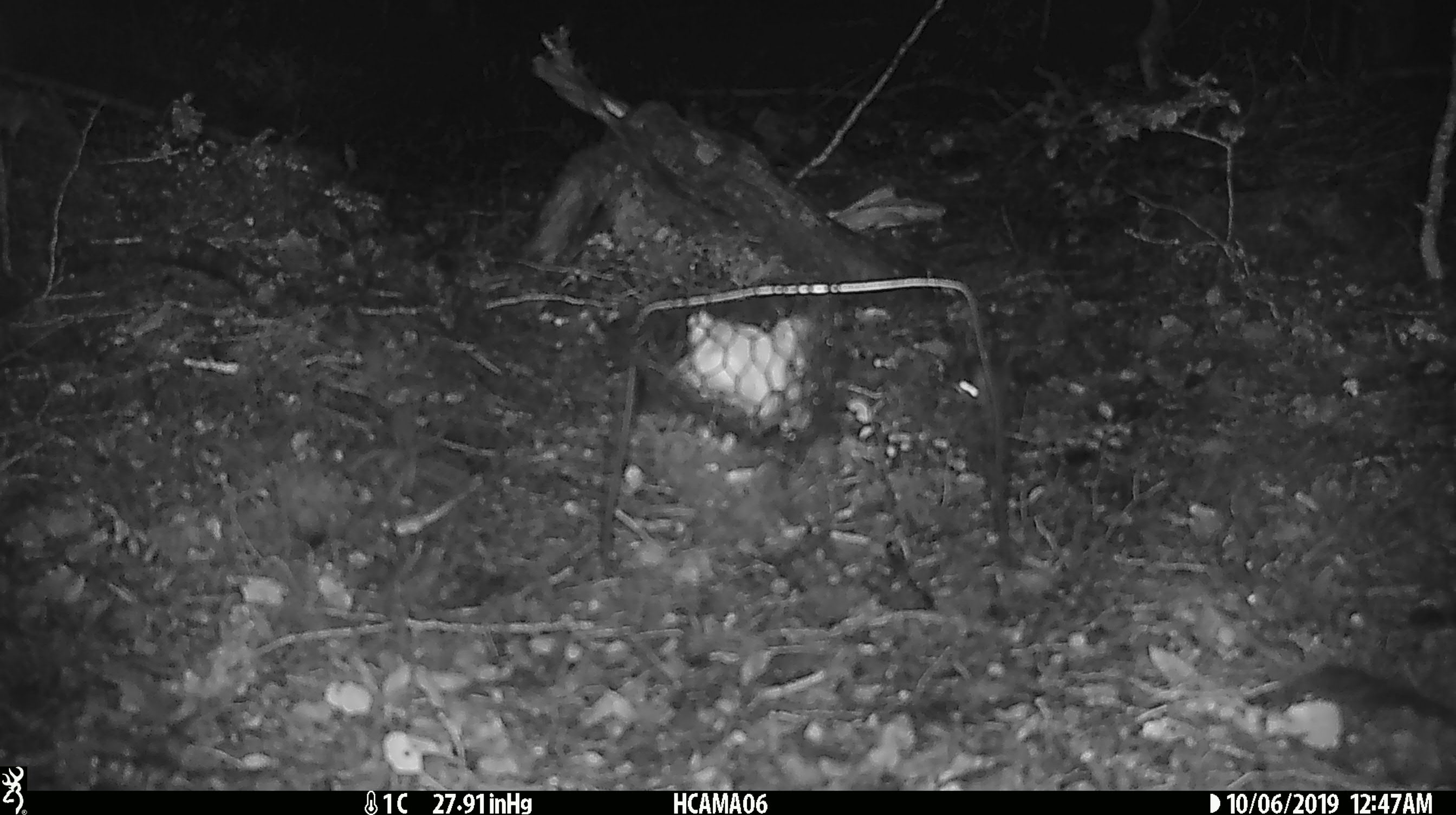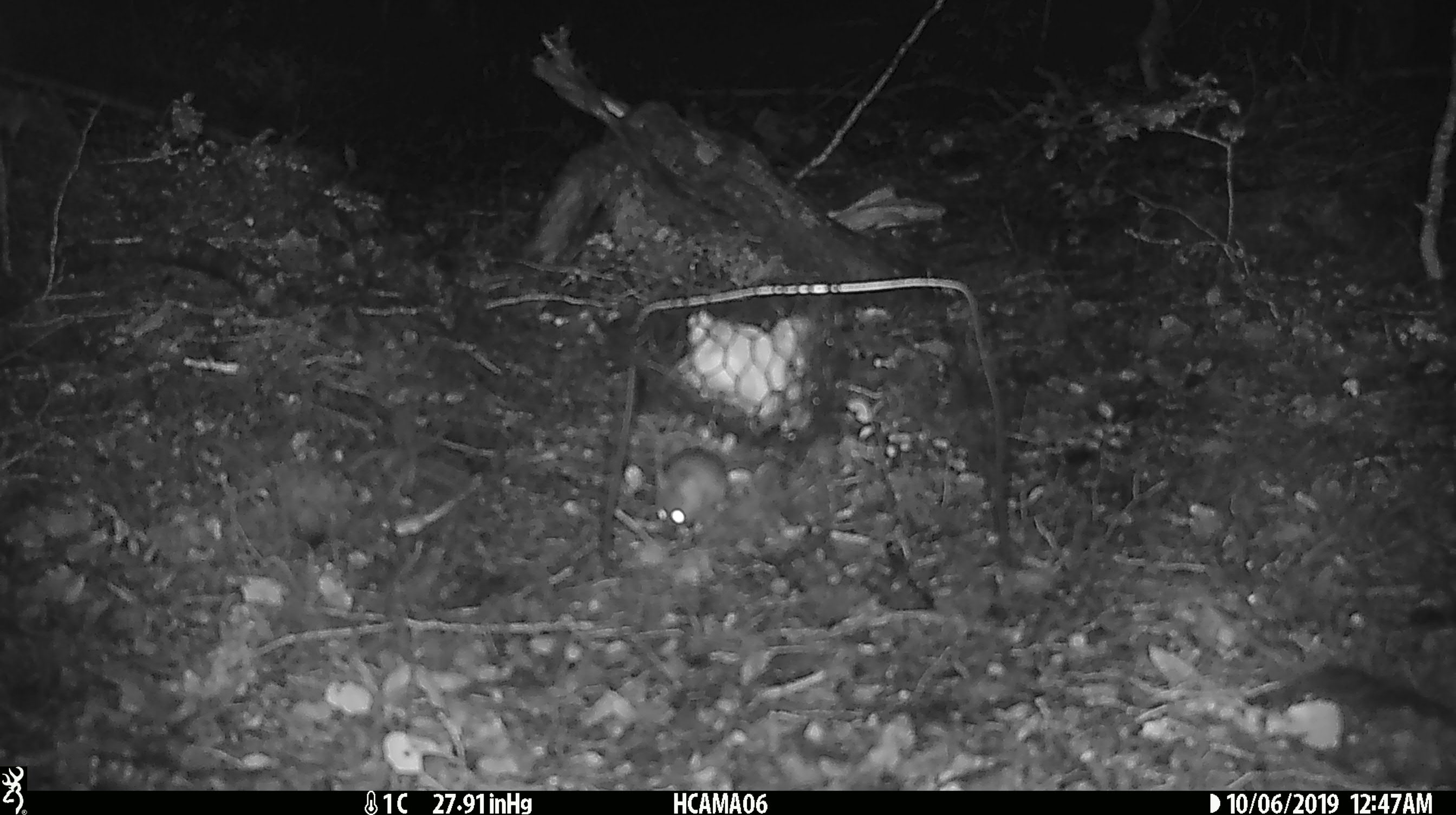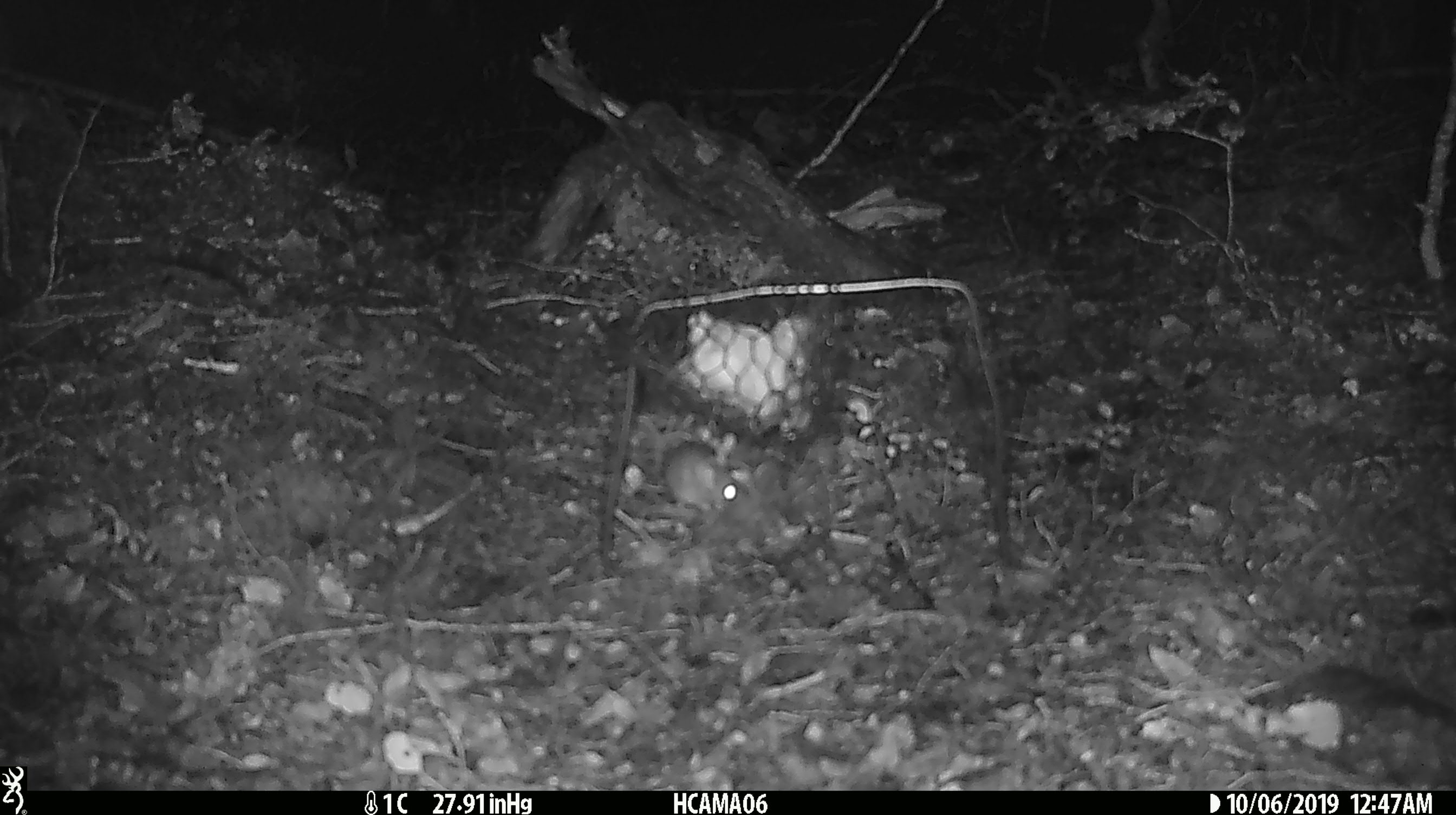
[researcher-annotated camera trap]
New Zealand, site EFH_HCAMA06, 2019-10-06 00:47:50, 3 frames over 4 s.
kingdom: Animalia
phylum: Chordata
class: Mammalia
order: Rodentia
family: Muridae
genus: Mus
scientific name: Mus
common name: mouse